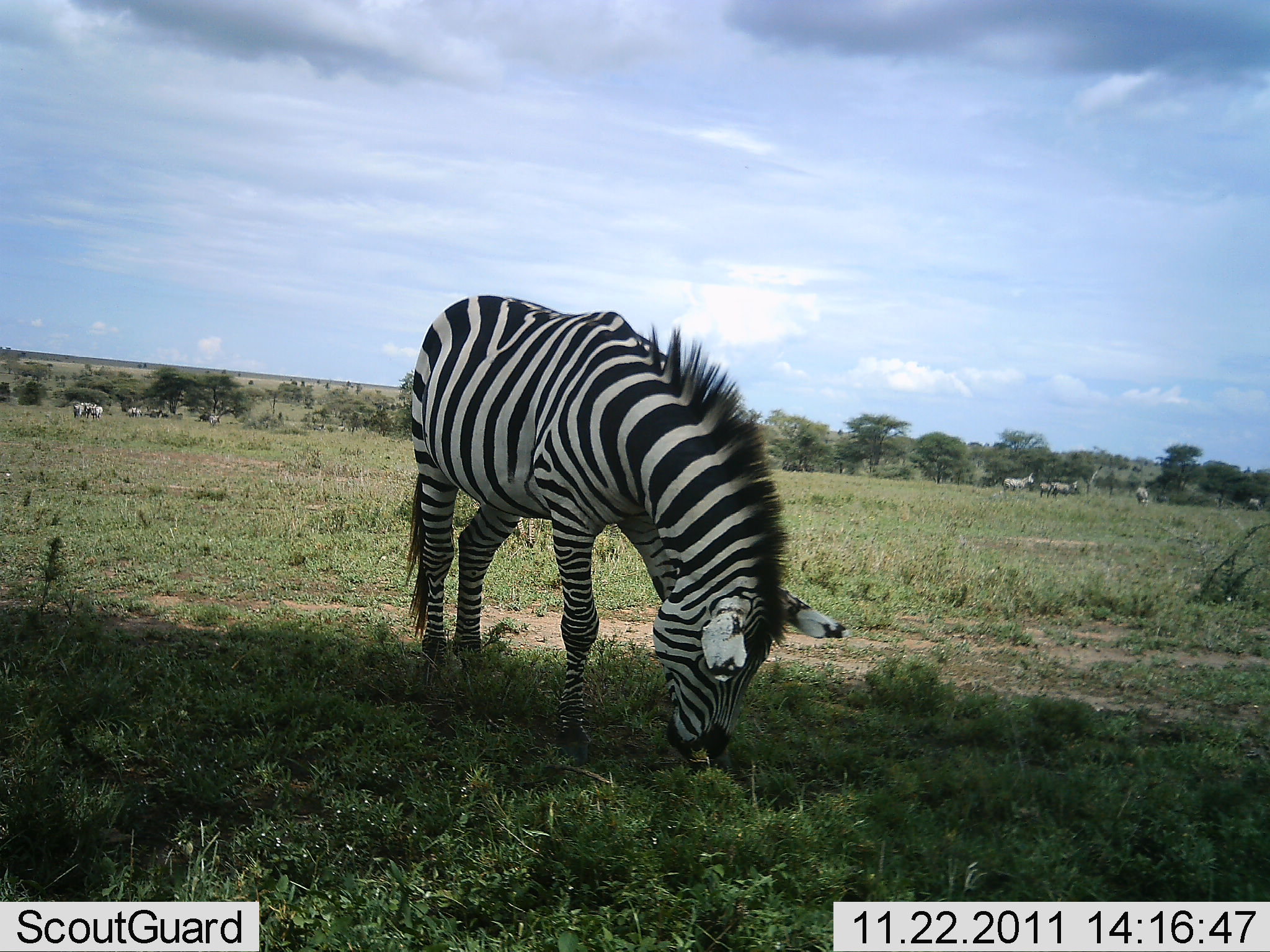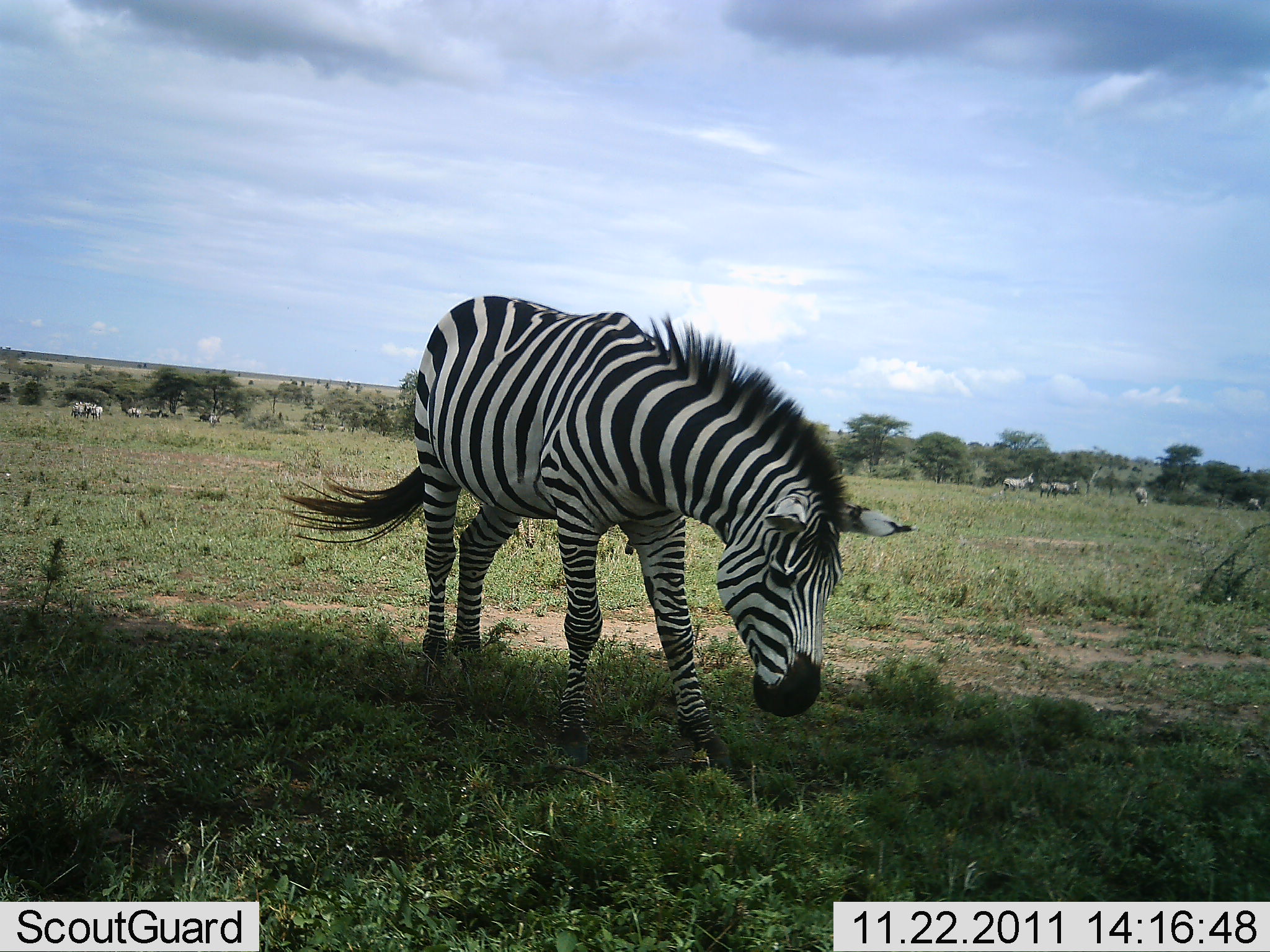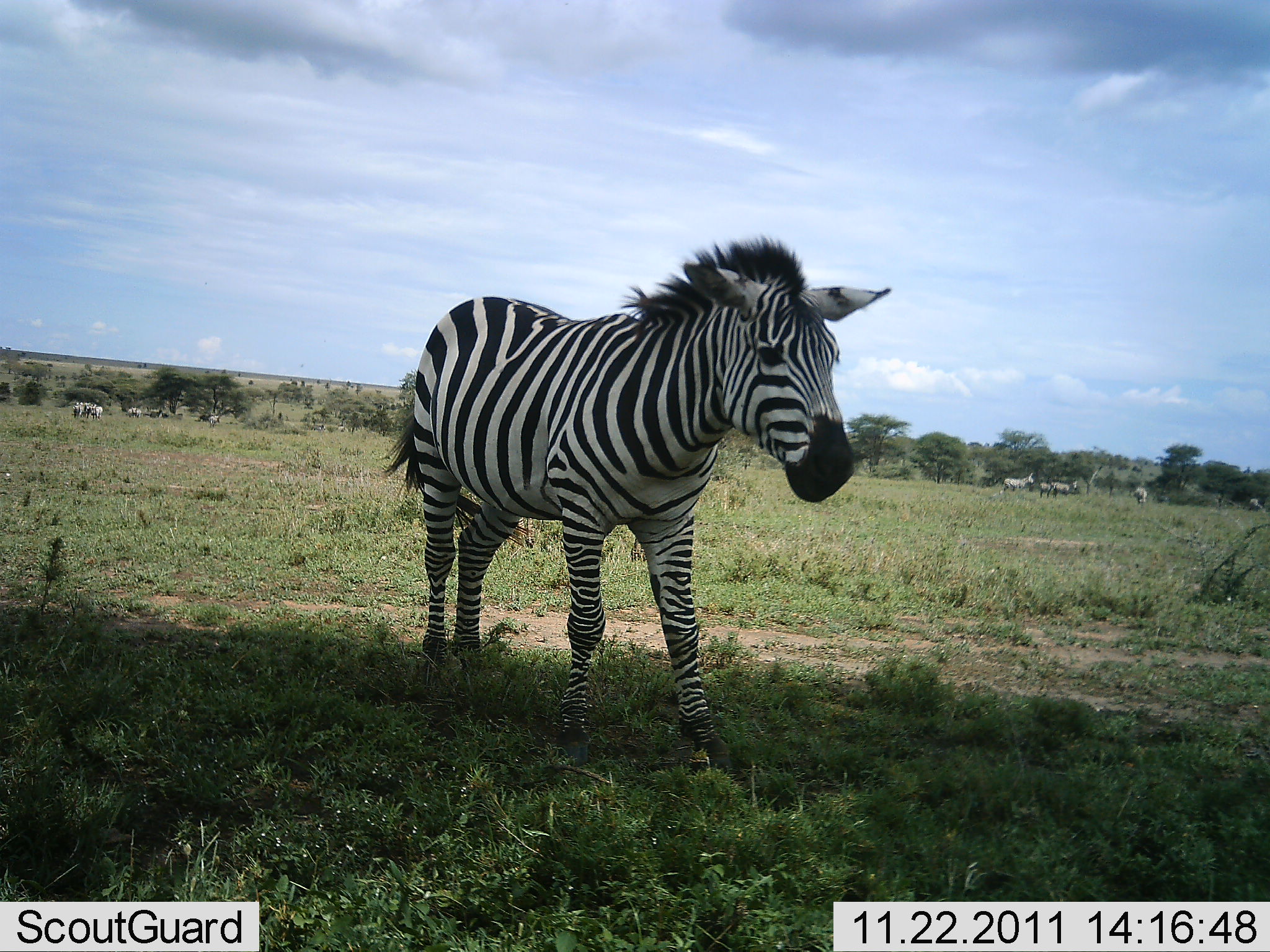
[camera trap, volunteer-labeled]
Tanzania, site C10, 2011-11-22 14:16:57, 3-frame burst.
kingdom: Animalia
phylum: Chordata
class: Mammalia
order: Perissodactyla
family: Equidae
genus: Equus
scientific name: Equus quagga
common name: plains zebra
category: zebra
Zebra (plains zebra) (Equus quagga), count 1. Behavior (volunteer vote fractions): standing 45%, resting 0%, moving 9%, interacting 0%. Young present (vote fraction): 0%. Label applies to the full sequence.